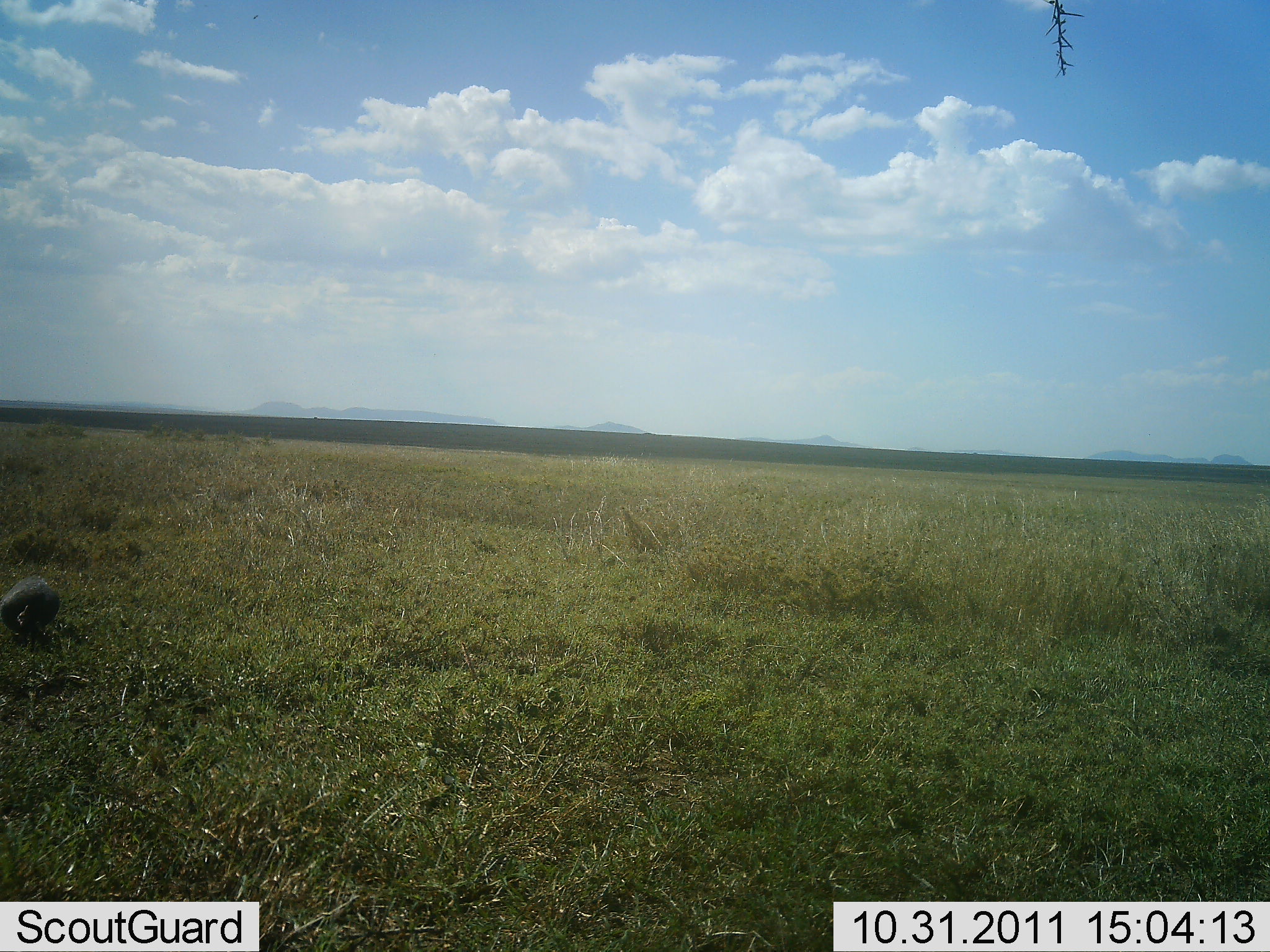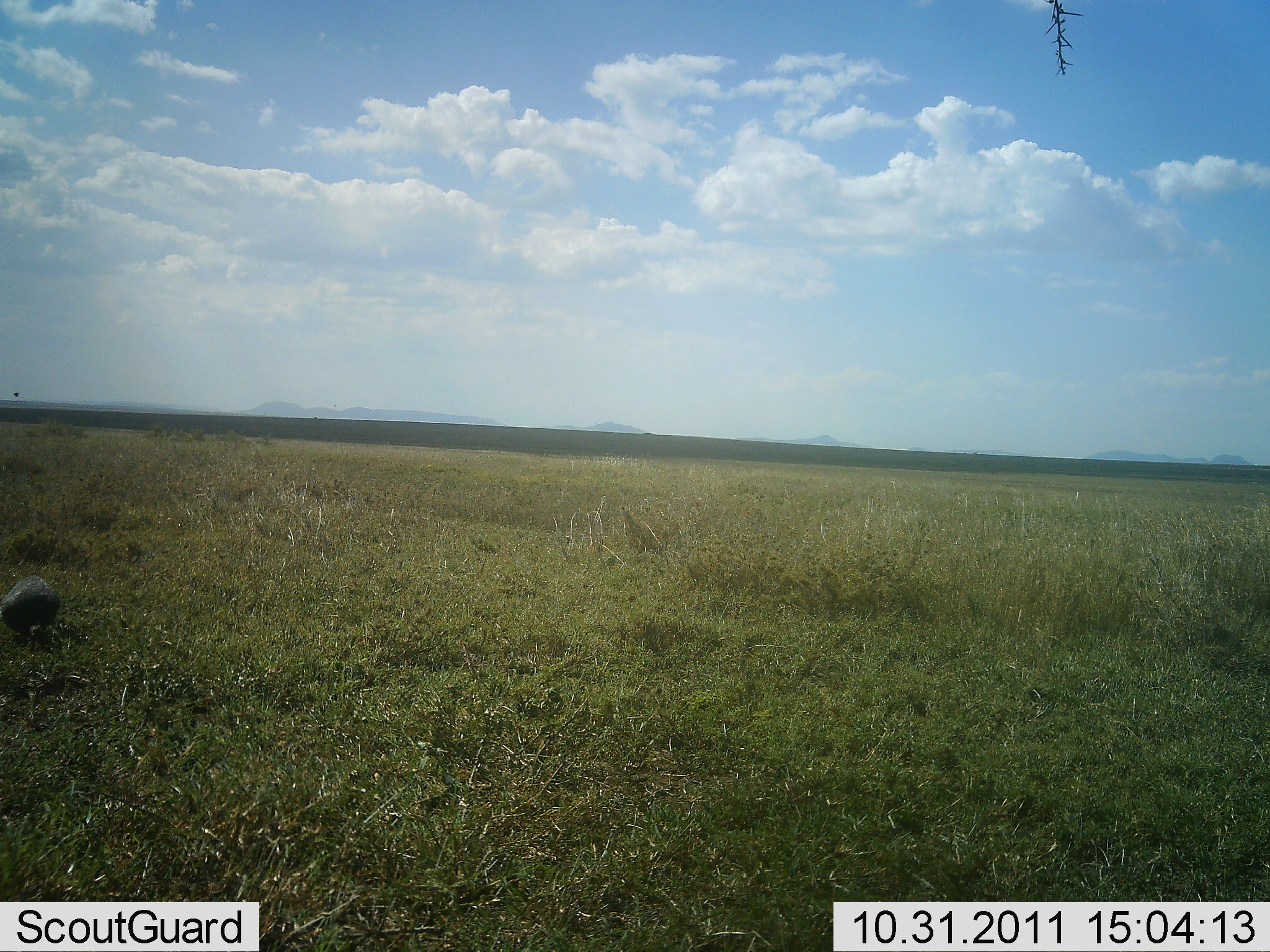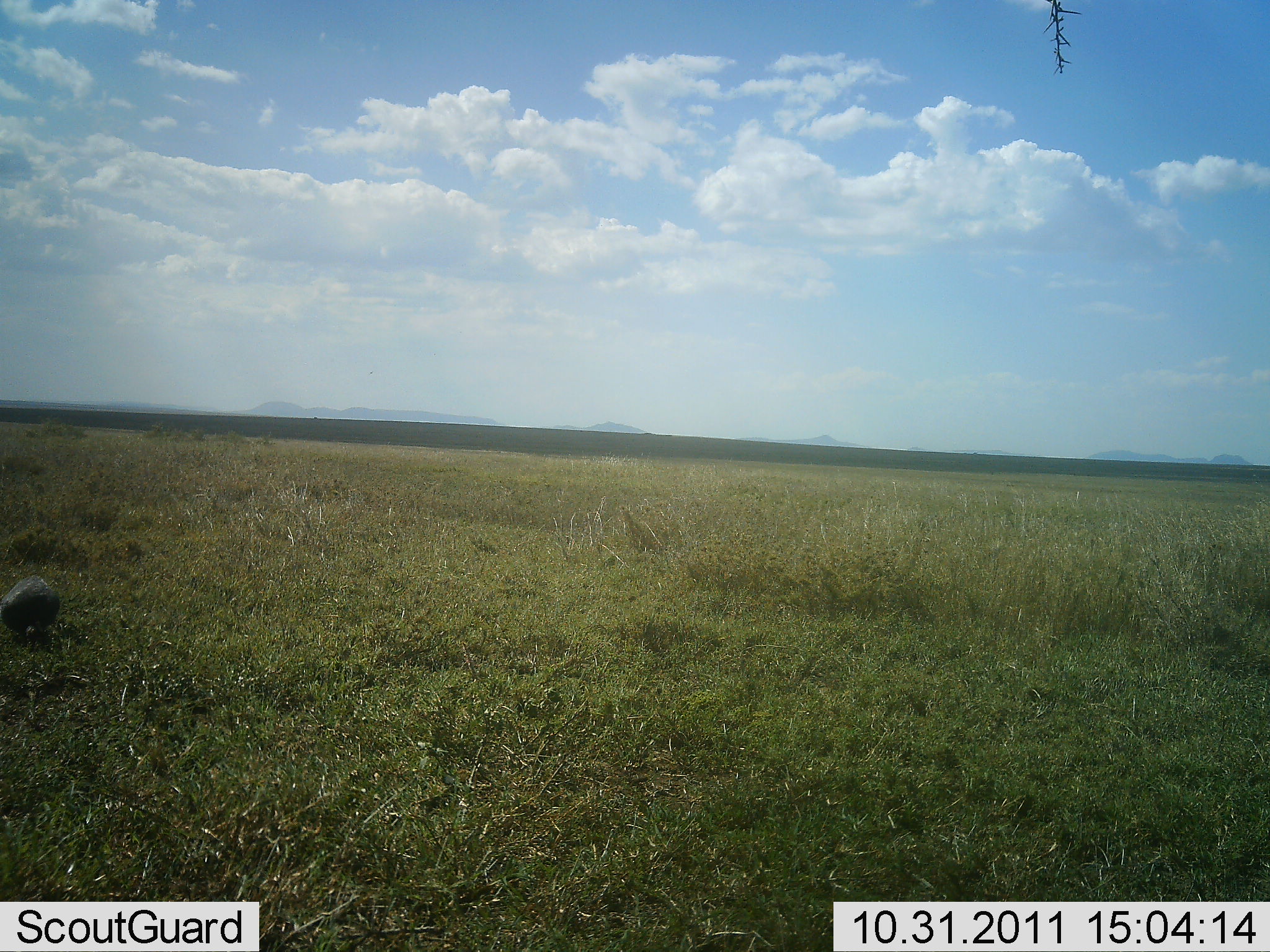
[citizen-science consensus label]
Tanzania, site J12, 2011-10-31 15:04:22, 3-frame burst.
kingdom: Animalia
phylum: Chordata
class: Aves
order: Galliformes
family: Numididae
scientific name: Numididae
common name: guinea fowl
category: guineafowl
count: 1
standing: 31%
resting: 0%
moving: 0%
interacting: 0%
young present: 0%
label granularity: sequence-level